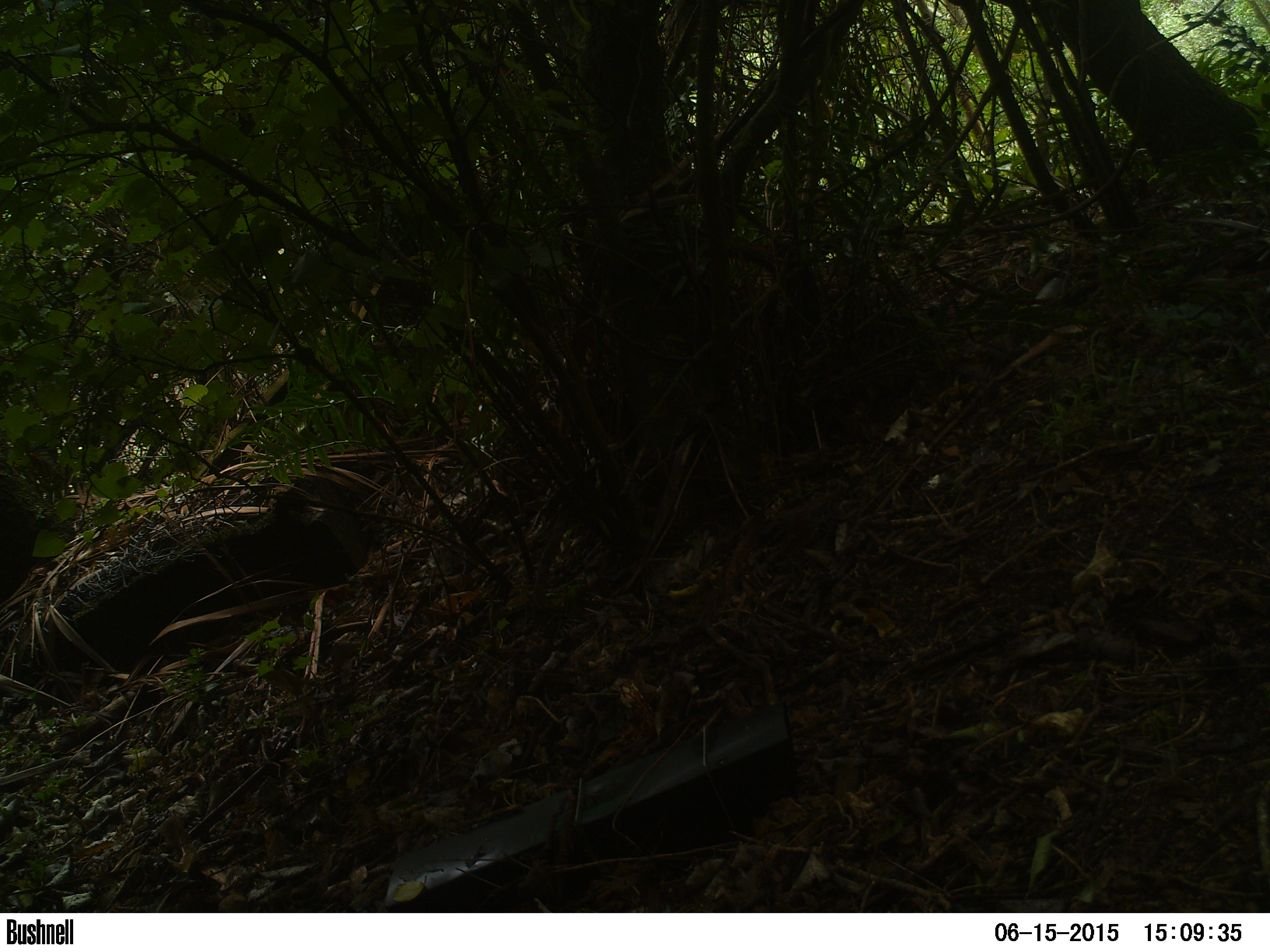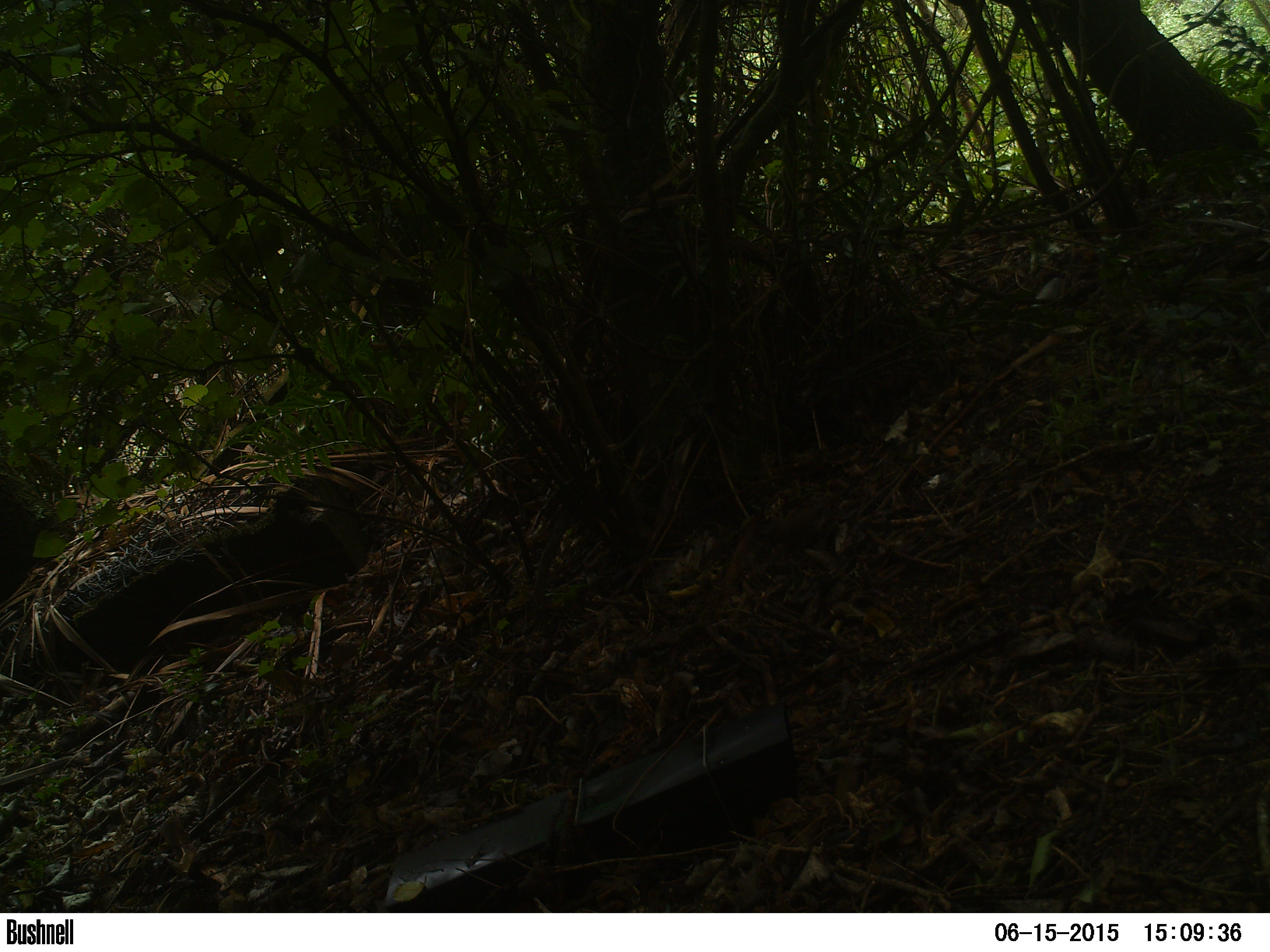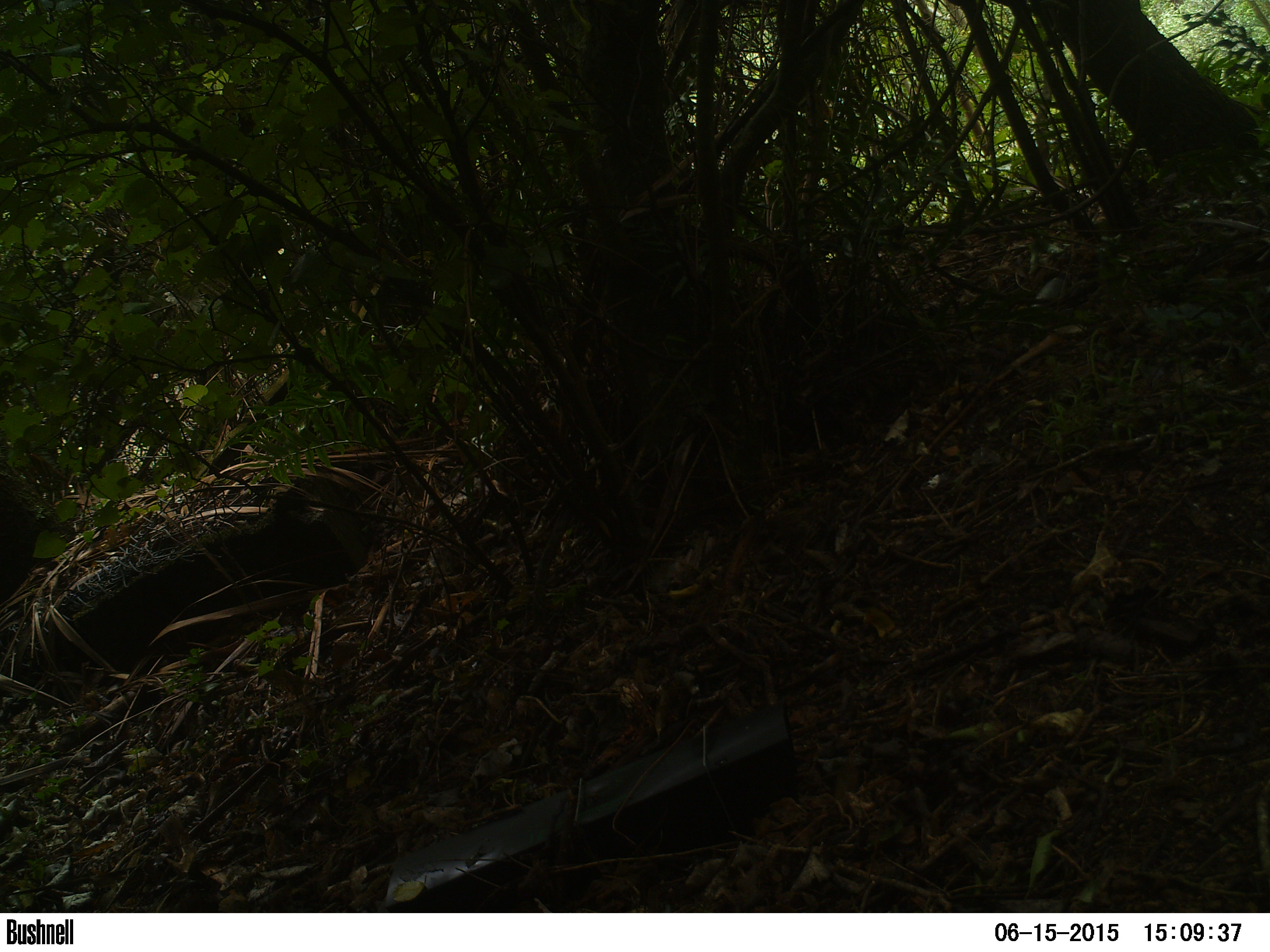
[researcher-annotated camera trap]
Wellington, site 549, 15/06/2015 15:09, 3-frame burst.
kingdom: Animalia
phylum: Chordata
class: Aves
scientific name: Aves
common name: bird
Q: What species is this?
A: Bird (Aves).